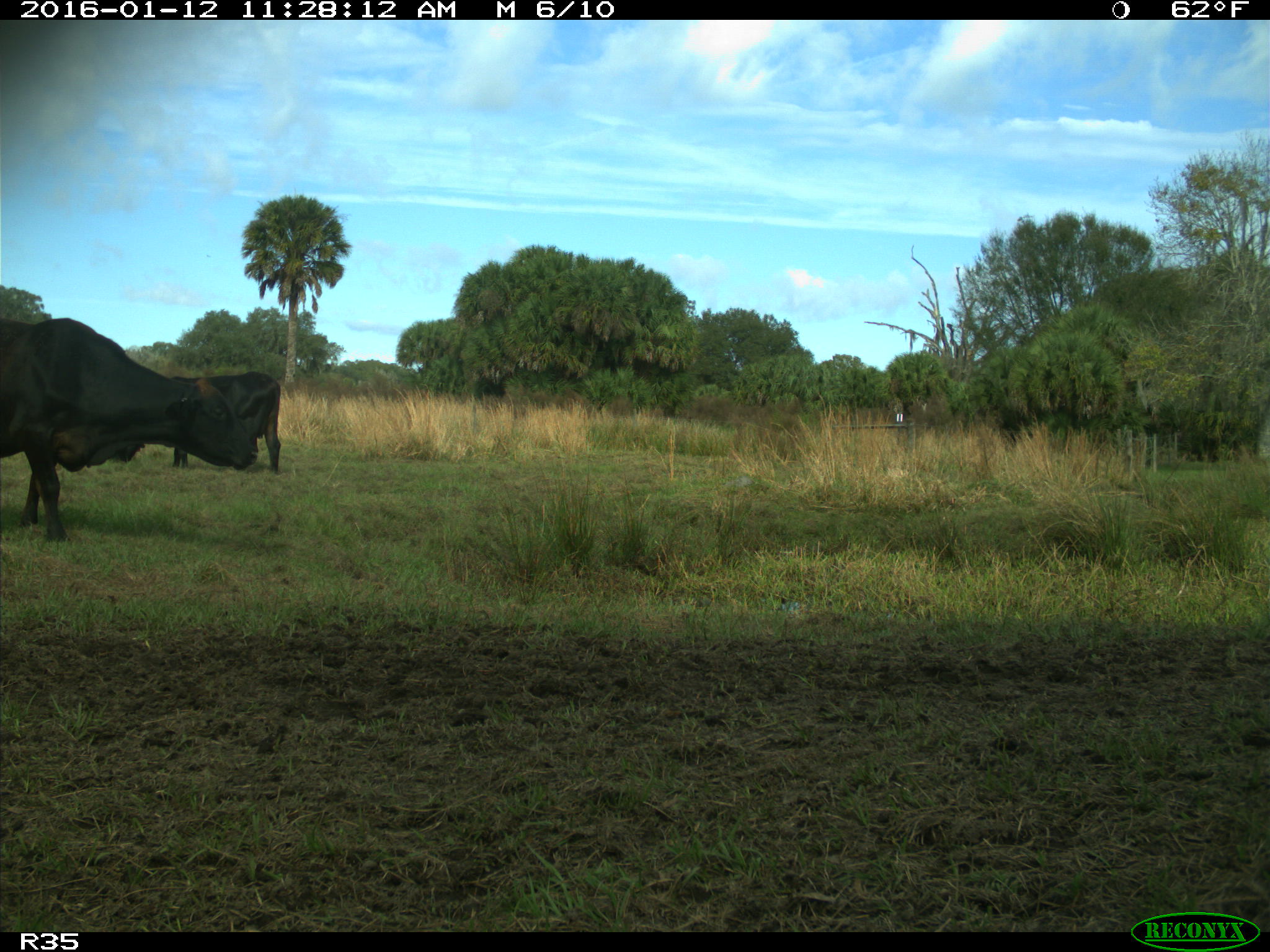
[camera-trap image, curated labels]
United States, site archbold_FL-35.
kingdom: Animalia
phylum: Chordata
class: Mammalia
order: Artiodactyla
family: Bovidae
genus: Bos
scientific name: Bos taurus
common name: domestic cow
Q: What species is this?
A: Bos taurus (domestic cow).